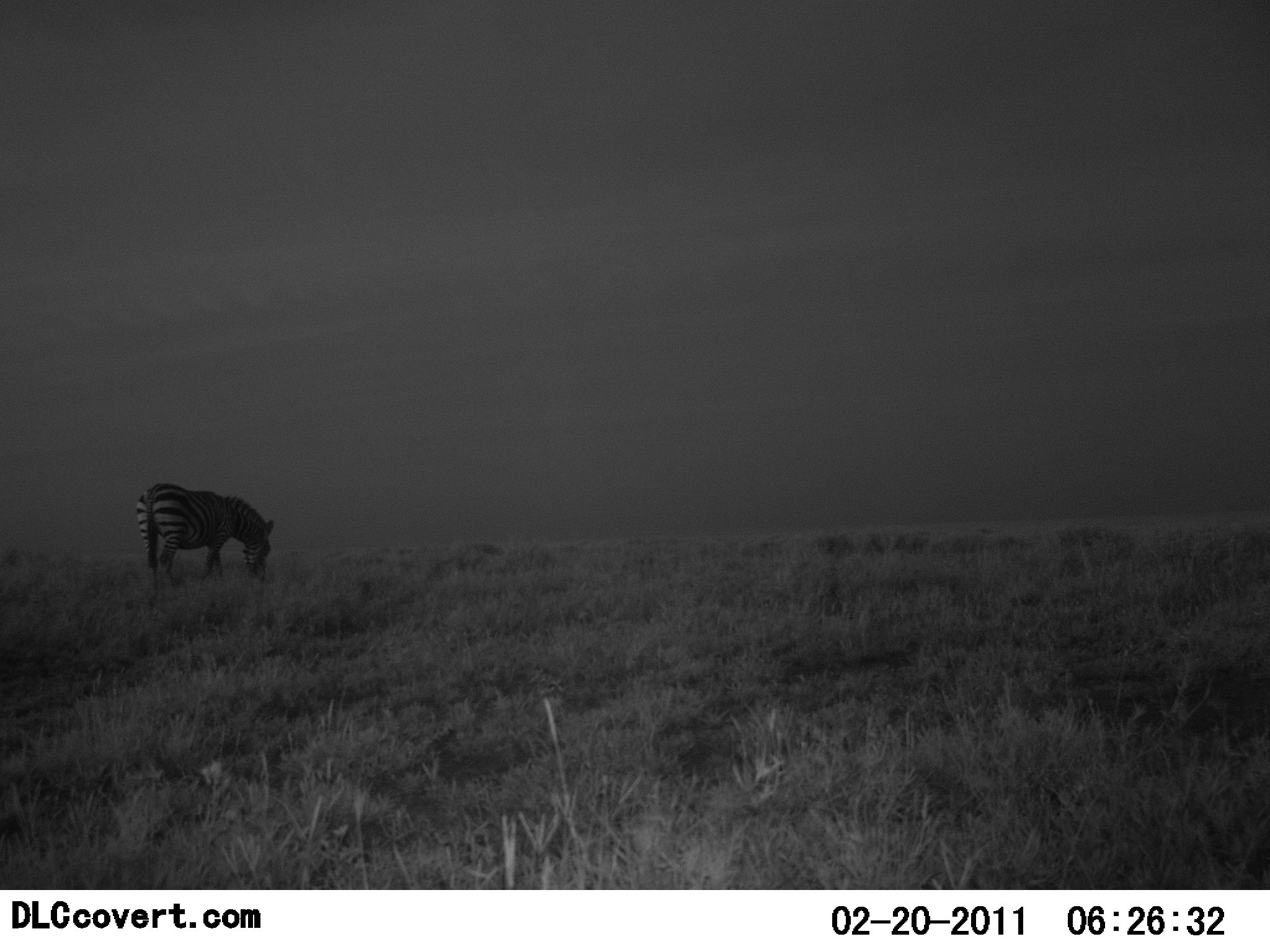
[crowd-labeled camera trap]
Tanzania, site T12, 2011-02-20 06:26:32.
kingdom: Animalia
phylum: Chordata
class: Mammalia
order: Perissodactyla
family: Equidae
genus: Equus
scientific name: Equus quagga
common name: plains zebra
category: zebra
Zebra (plains zebra) (Equus quagga), count 1. Behavior (volunteer vote fractions): standing 30%, resting 0%, moving 10%, interacting 0%. Young present (vote fraction): 0%. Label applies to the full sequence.